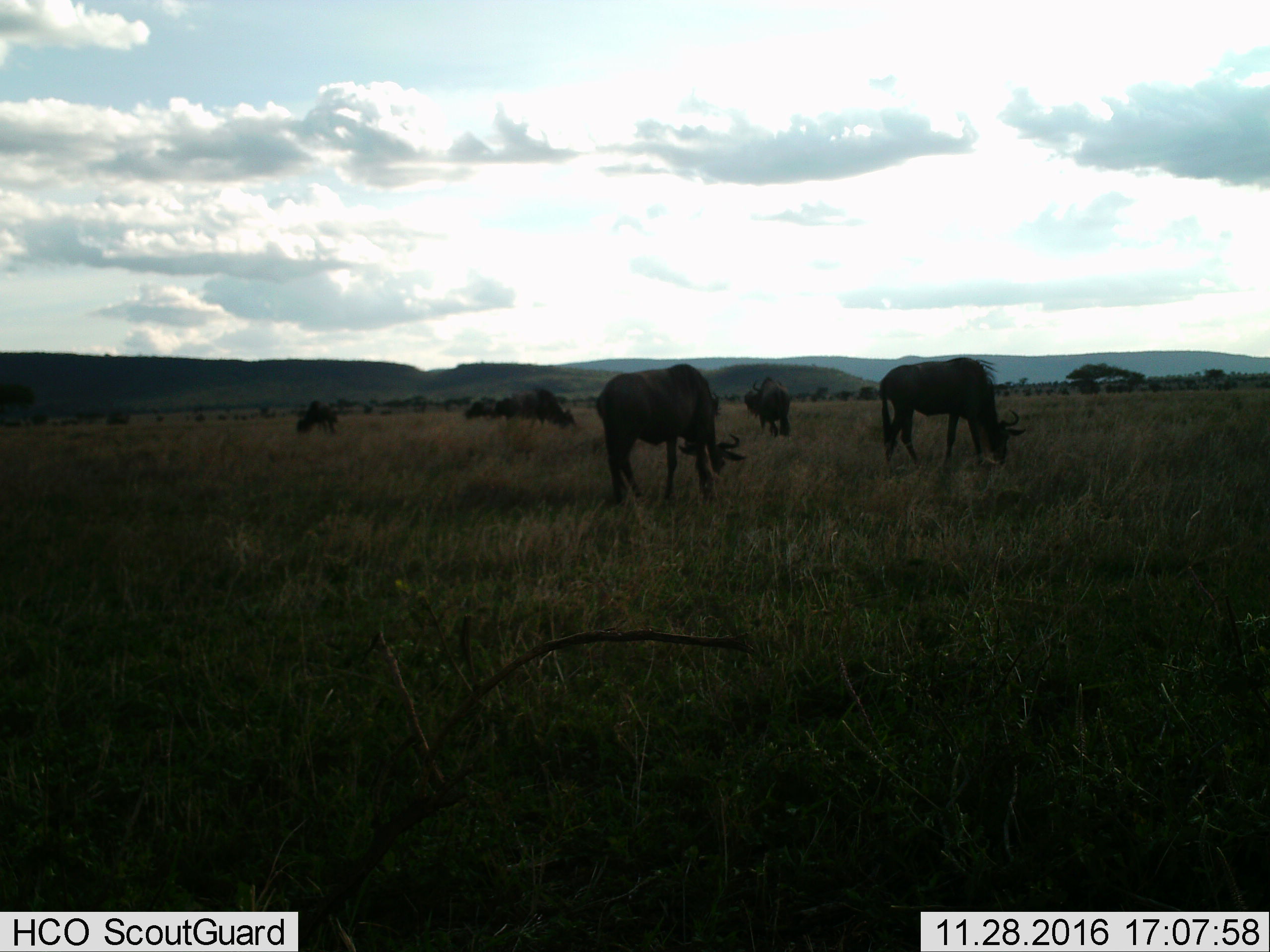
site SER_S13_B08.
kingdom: Animalia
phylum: Chordata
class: Mammalia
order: Artiodactyla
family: Bovidae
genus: Connochaetes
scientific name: Connochaetes taurinus taurinus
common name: blue wildebeest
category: wildebeestblue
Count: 6.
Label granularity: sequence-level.